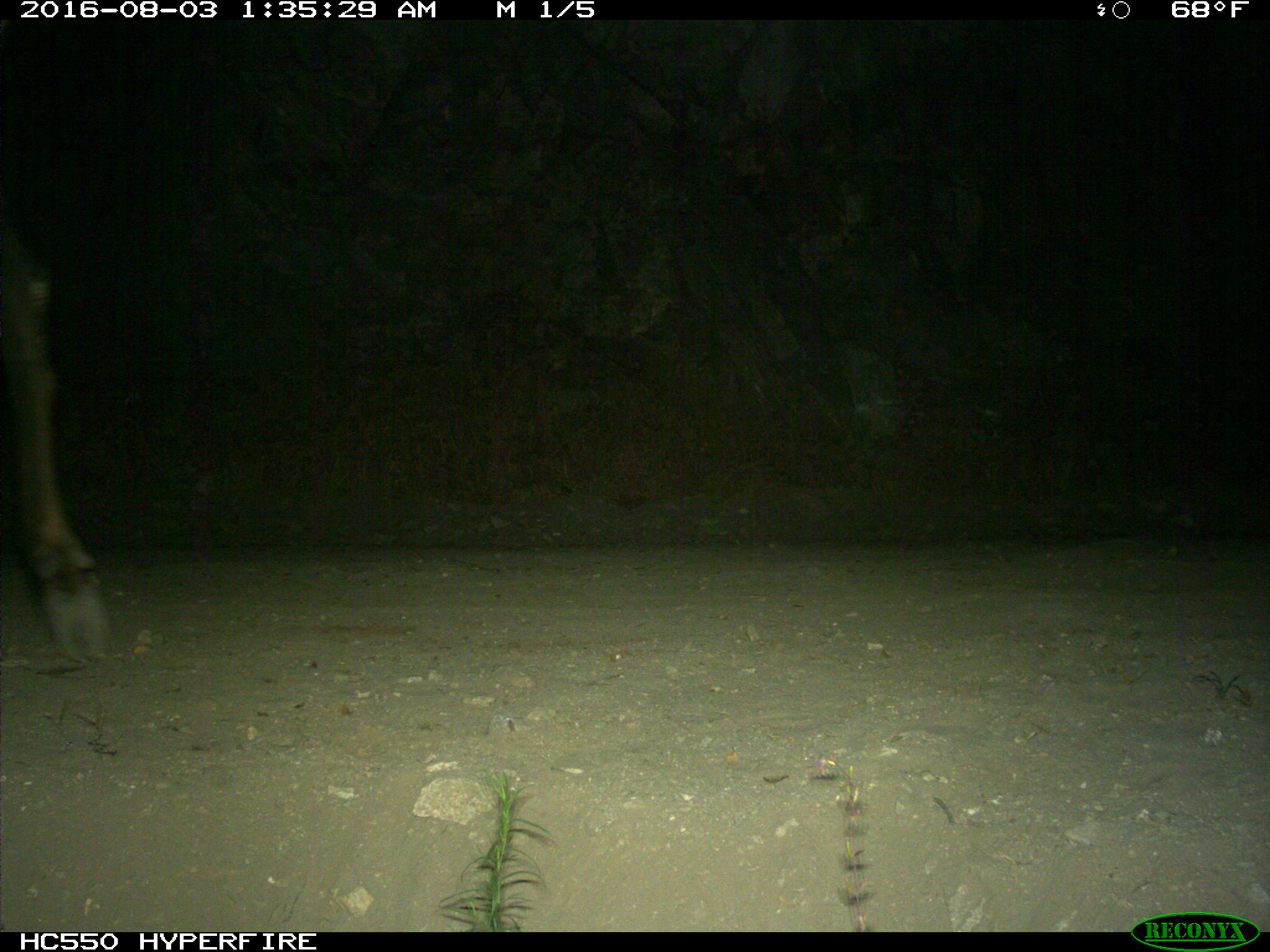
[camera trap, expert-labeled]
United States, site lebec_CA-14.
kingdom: Animalia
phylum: Chordata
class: Mammalia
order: Artiodactyla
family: Cervidae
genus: Cervus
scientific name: Cervus canadensis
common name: elk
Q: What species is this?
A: Cervus canadensis (elk).